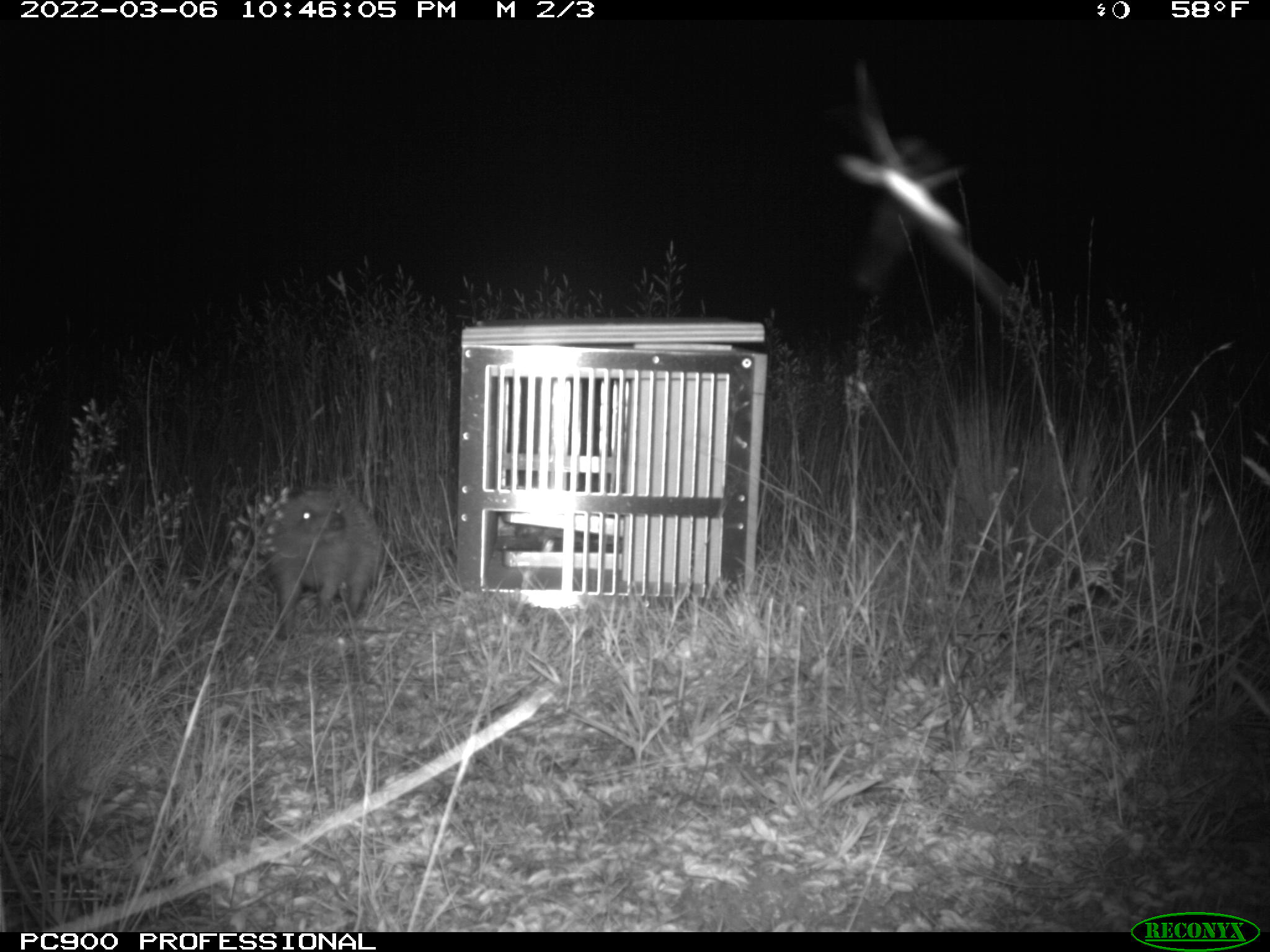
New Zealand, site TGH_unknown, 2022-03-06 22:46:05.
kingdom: Animalia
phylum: Chordata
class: Mammalia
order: Eulipotyphla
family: Erinaceidae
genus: Erinaceus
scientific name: Erinaceus europaeus europaeus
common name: european hedgehog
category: hedgehog